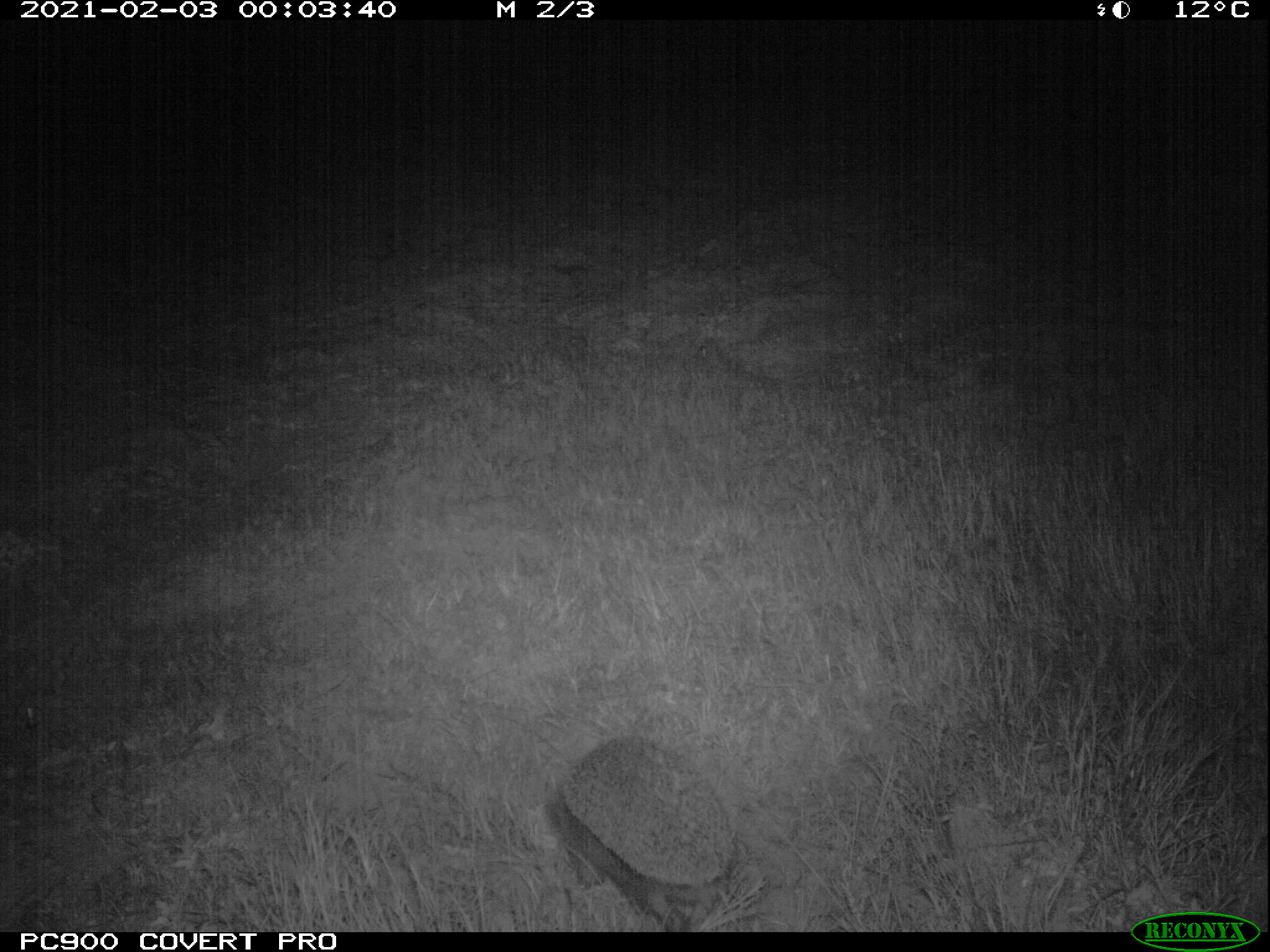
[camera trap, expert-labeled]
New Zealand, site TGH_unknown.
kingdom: Animalia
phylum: Chordata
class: Mammalia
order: Eulipotyphla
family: Erinaceidae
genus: Erinaceus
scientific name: Erinaceus europaeus europaeus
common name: european hedgehog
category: hedgehog